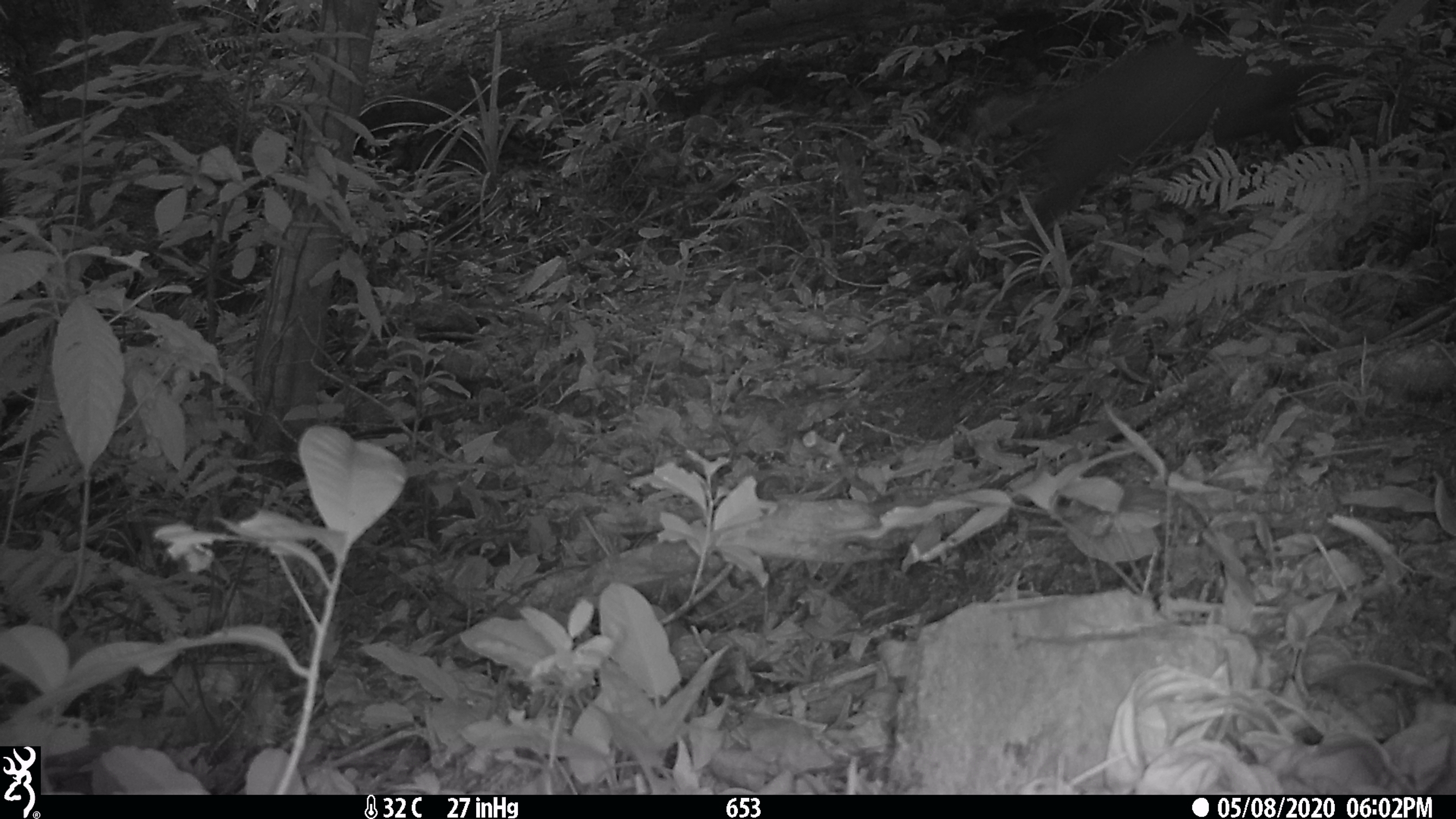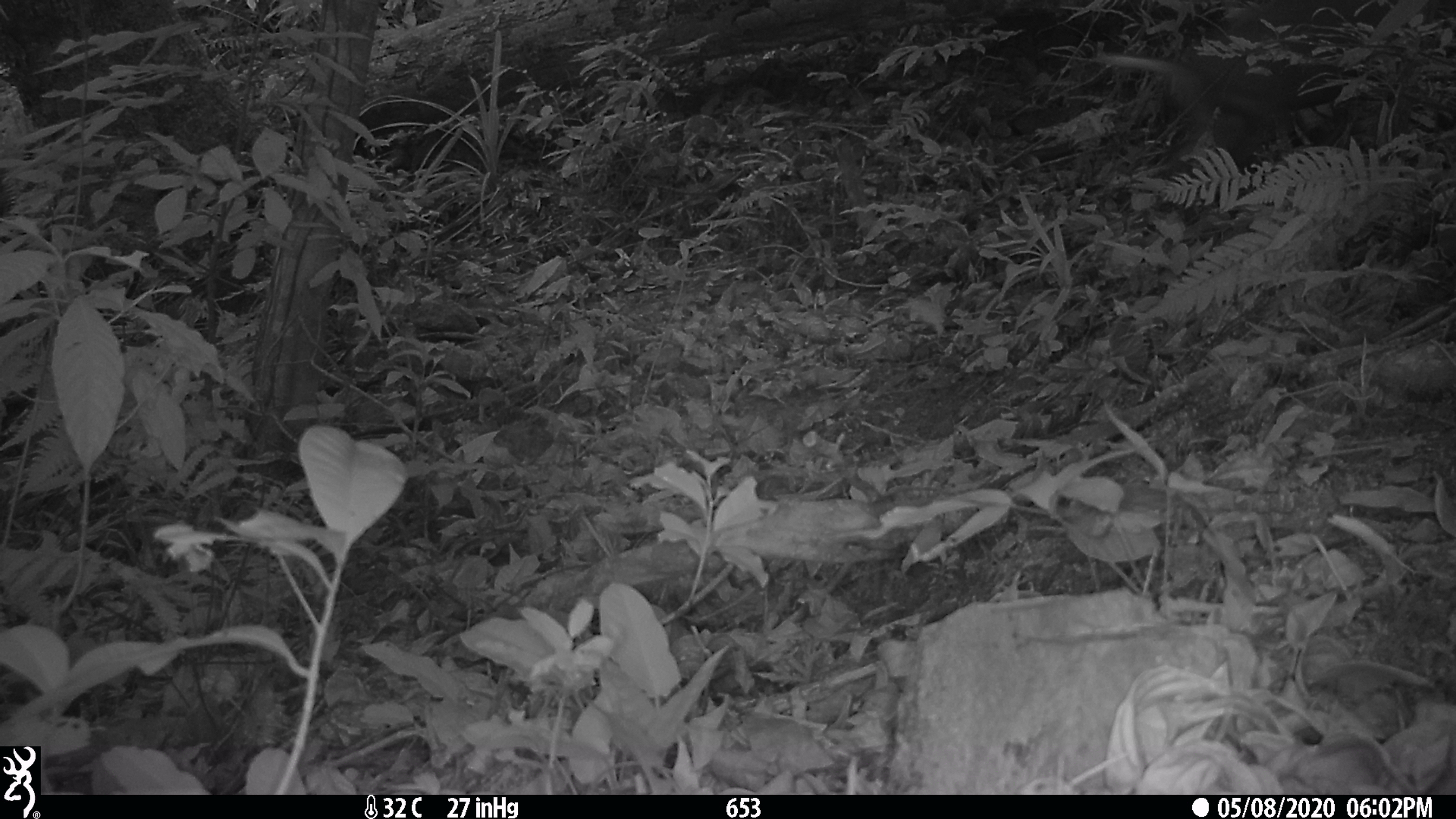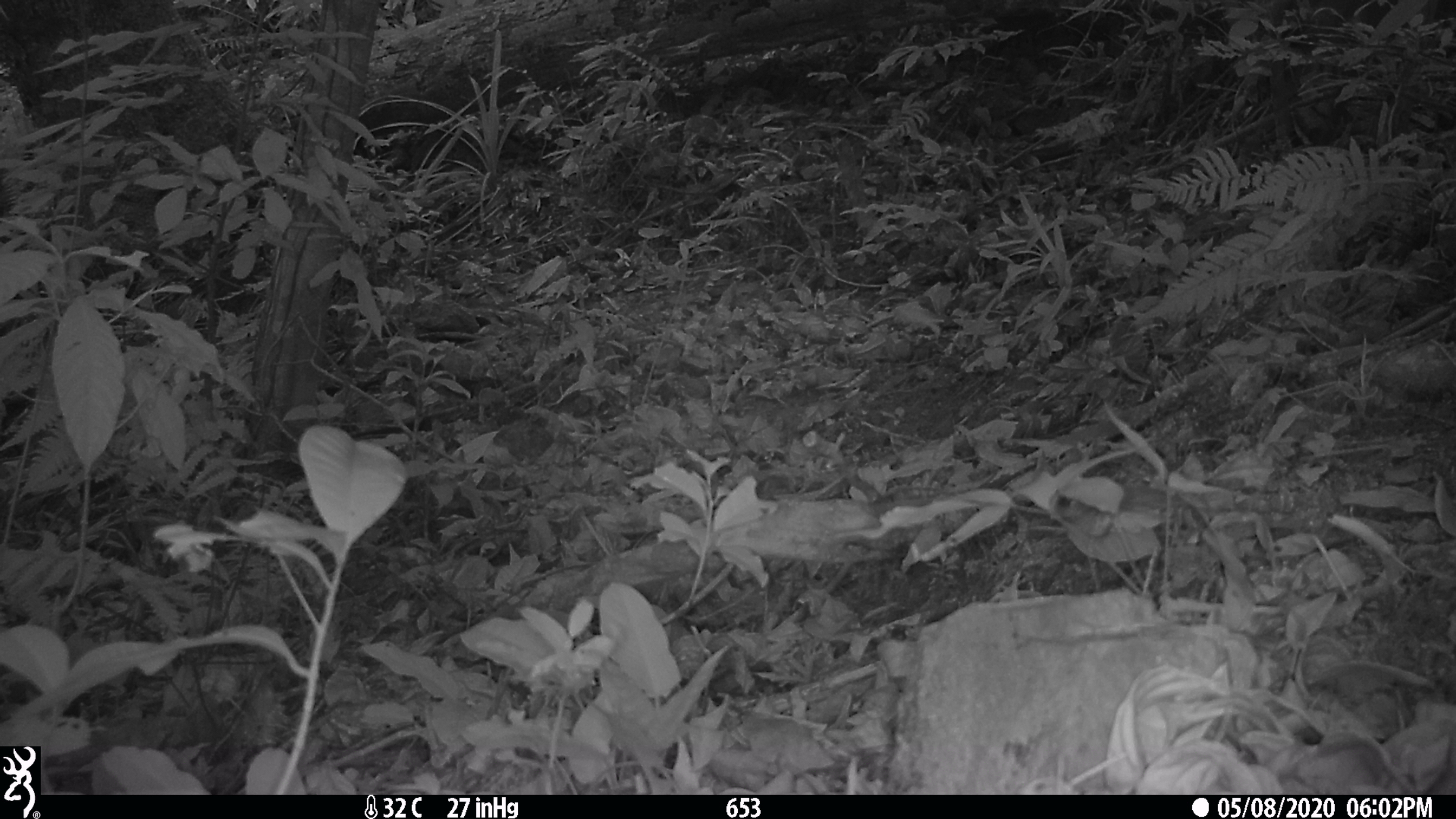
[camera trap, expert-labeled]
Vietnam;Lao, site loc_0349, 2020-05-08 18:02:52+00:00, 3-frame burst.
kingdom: Animalia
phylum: Chordata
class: Mammalia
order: Artiodactyla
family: Cervidae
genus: Muntiacus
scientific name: Muntiacus rooseveltorum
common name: roosevelt's muntjac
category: roosevelts muntjac group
Roosevelts muntjac group (roosevelt's muntjac) (Muntiacus rooseveltorum). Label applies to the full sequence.